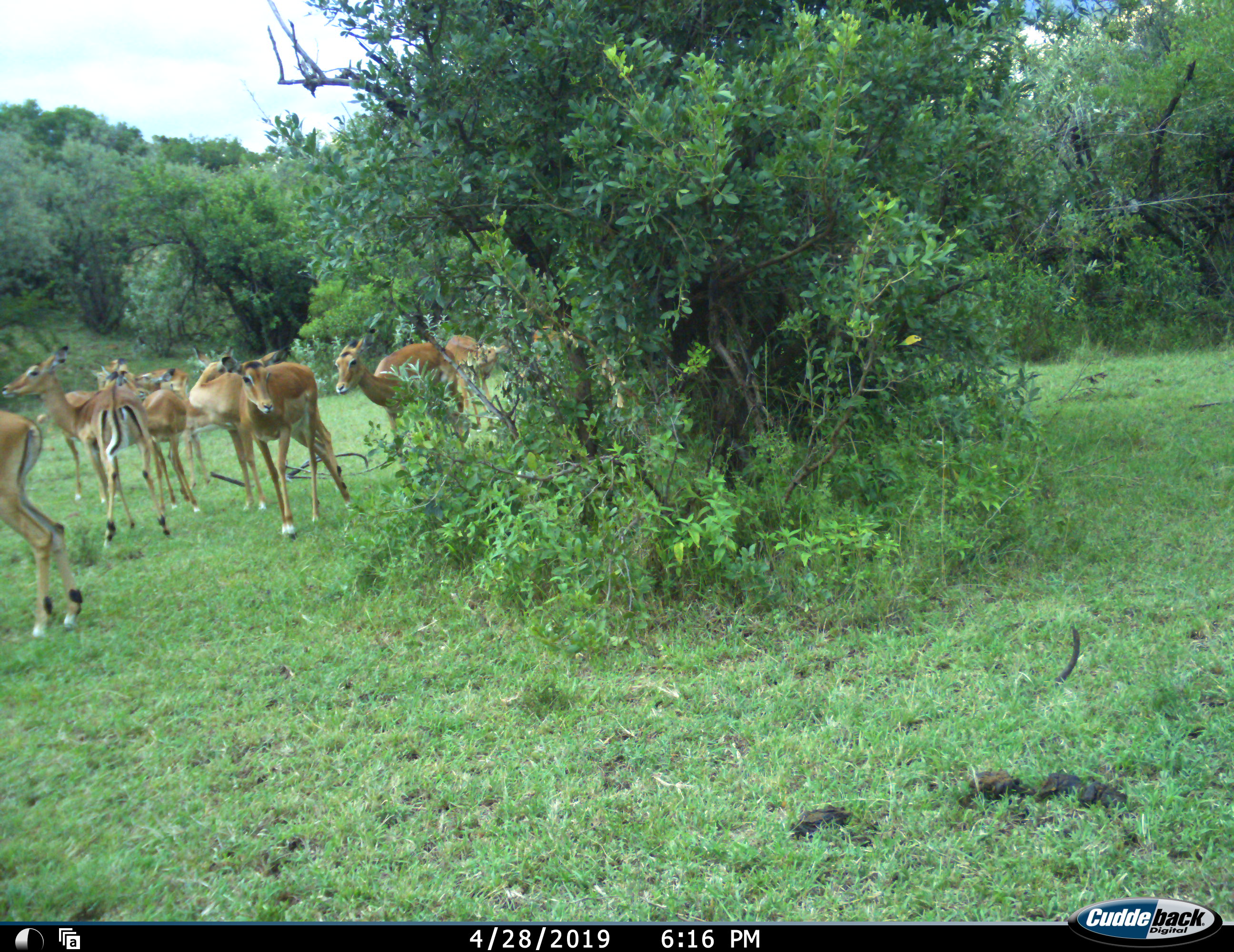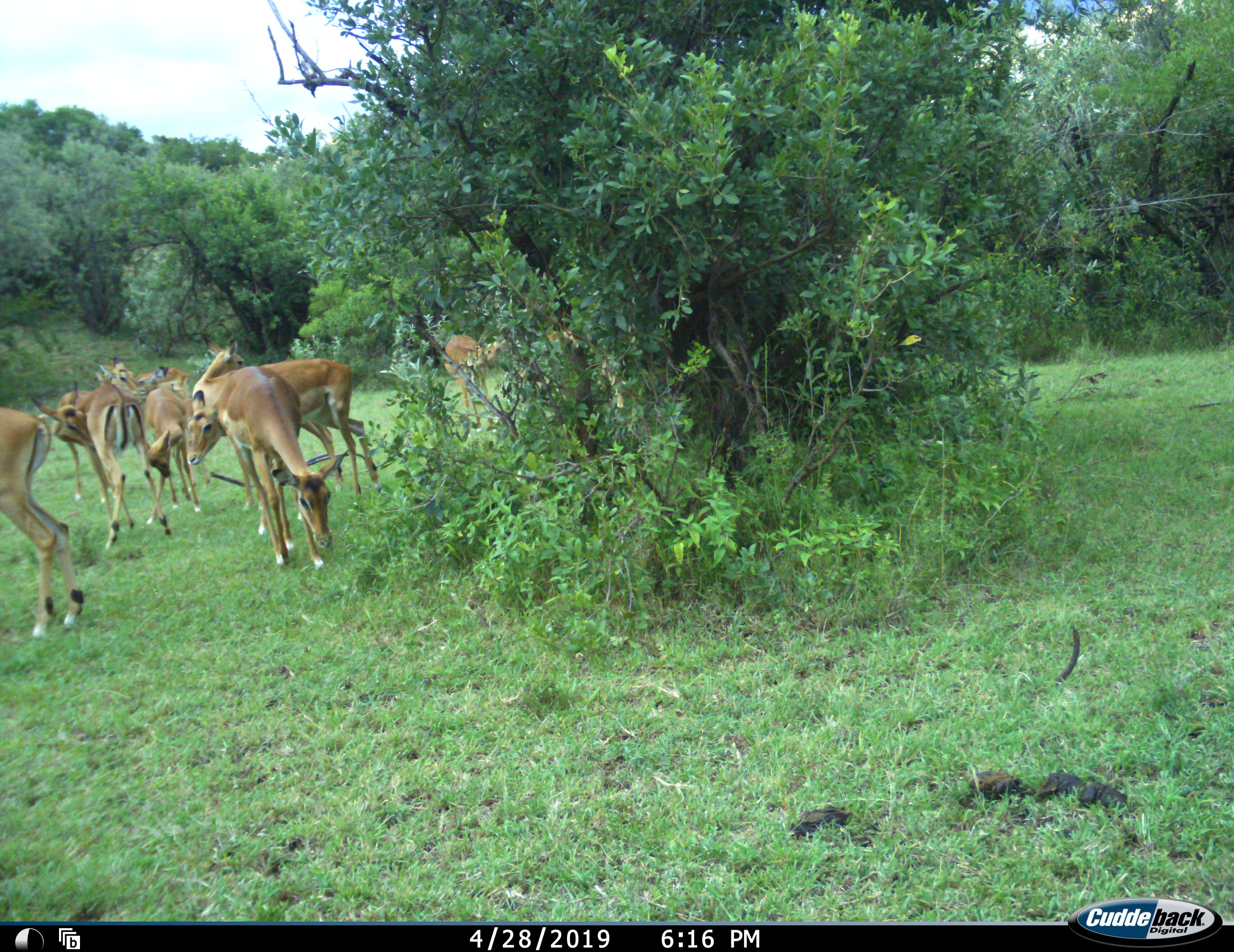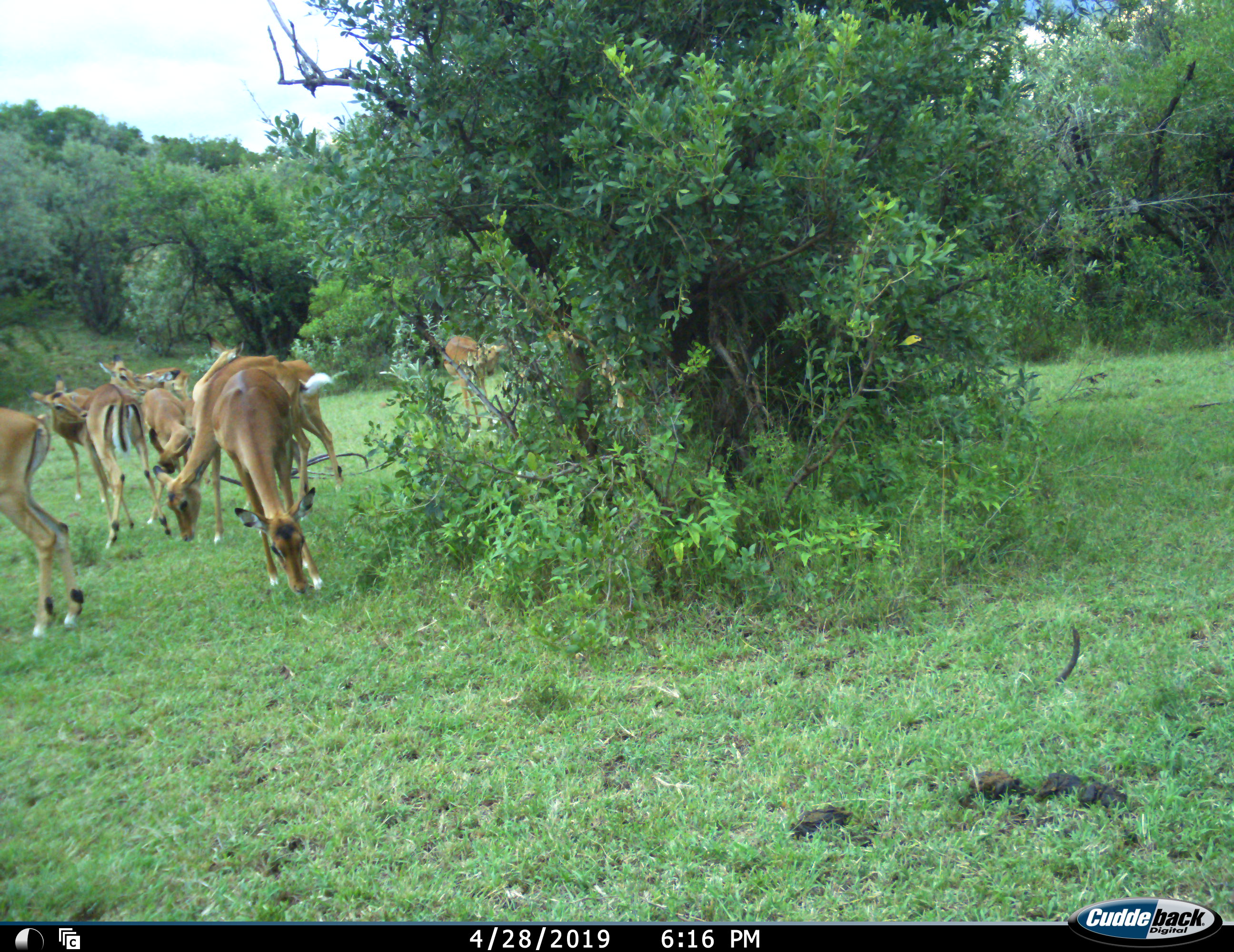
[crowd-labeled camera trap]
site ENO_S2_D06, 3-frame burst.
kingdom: Animalia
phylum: Chordata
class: Mammalia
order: Artiodactyla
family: Bovidae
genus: Aepyceros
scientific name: Aepyceros melampus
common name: impala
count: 11-50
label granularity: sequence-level